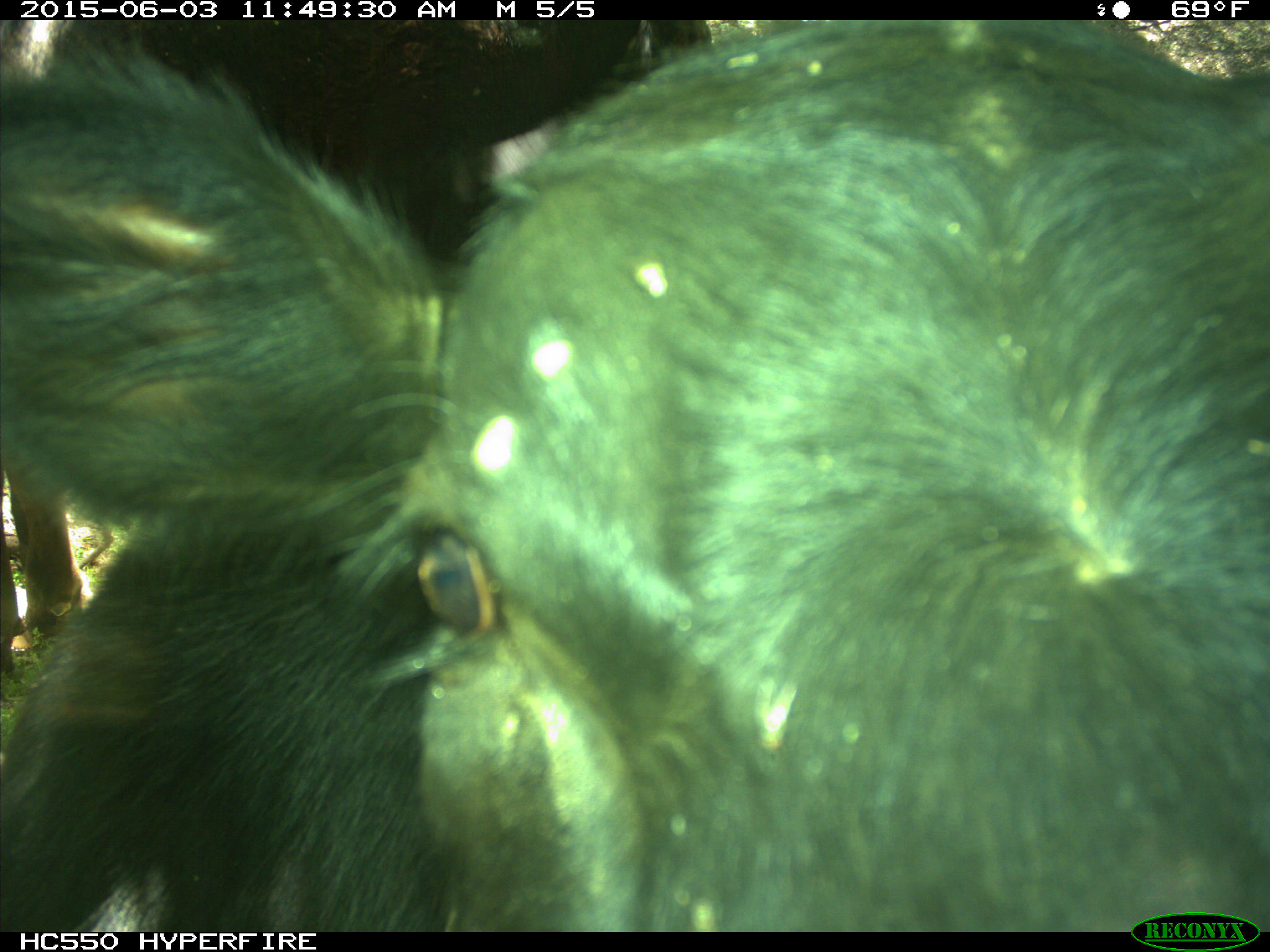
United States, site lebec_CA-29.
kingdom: Animalia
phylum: Chordata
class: Mammalia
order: Artiodactyla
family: Bovidae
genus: Bos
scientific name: Bos taurus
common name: domestic cow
Bos taurus (domestic cow).